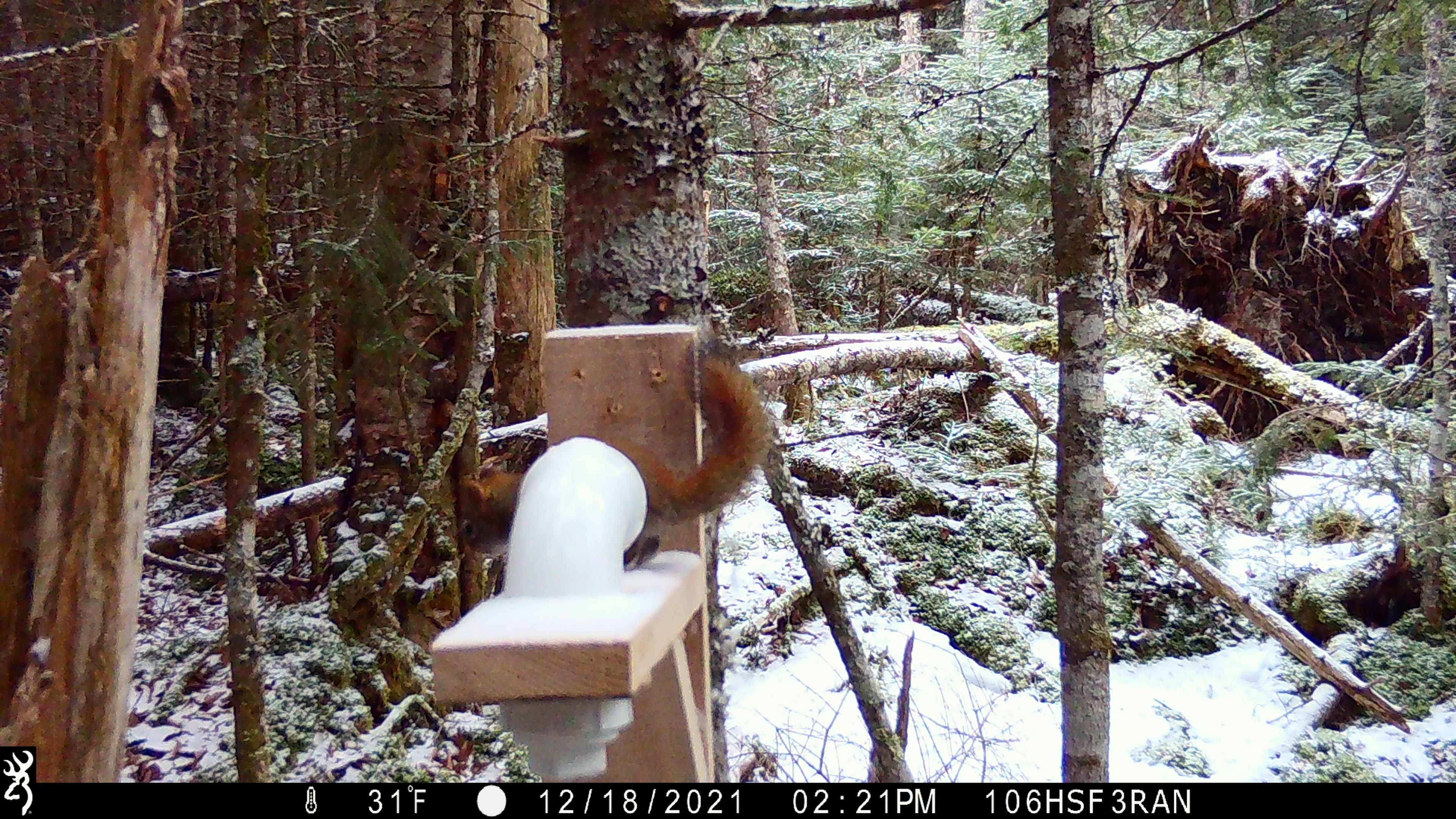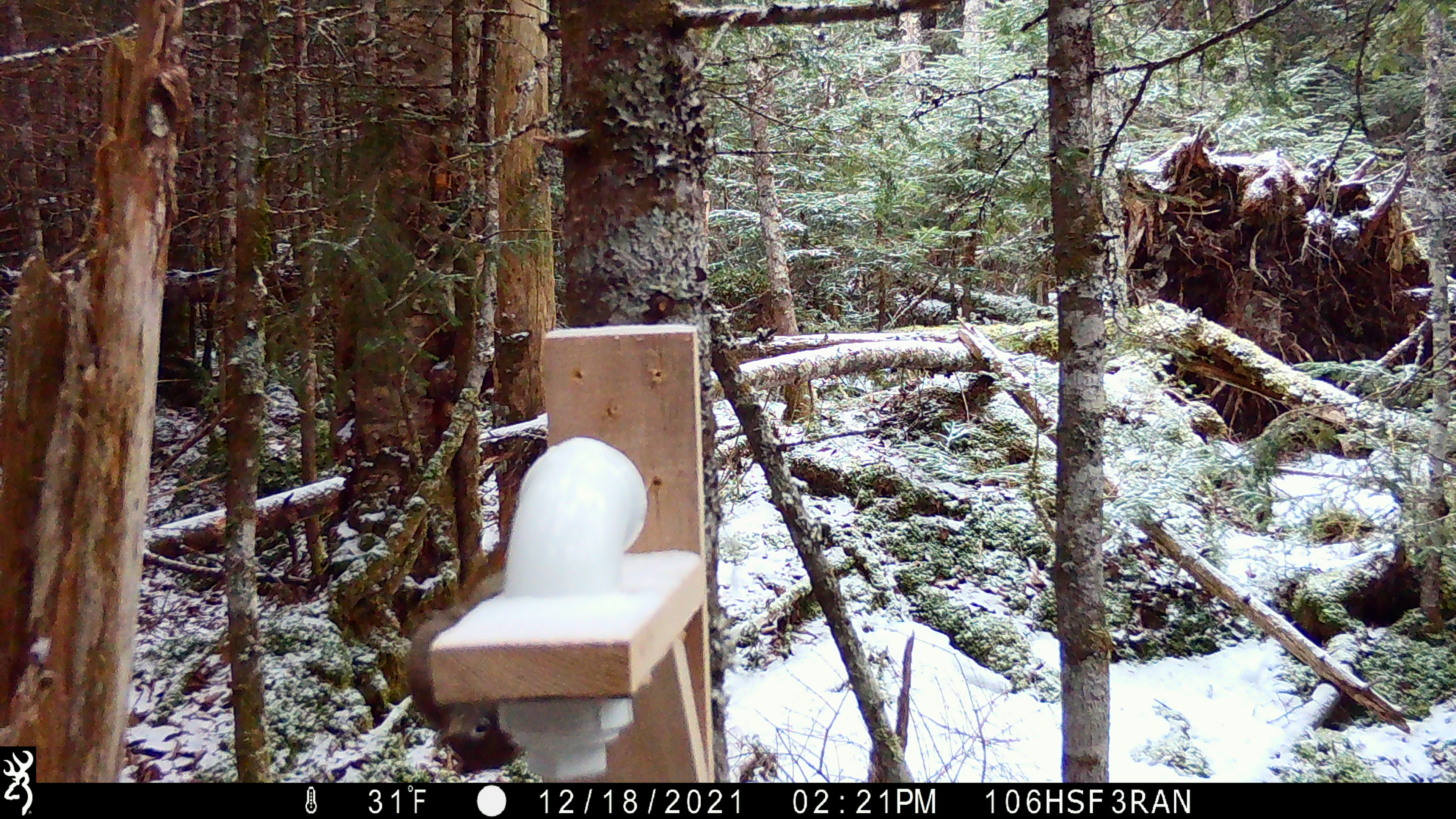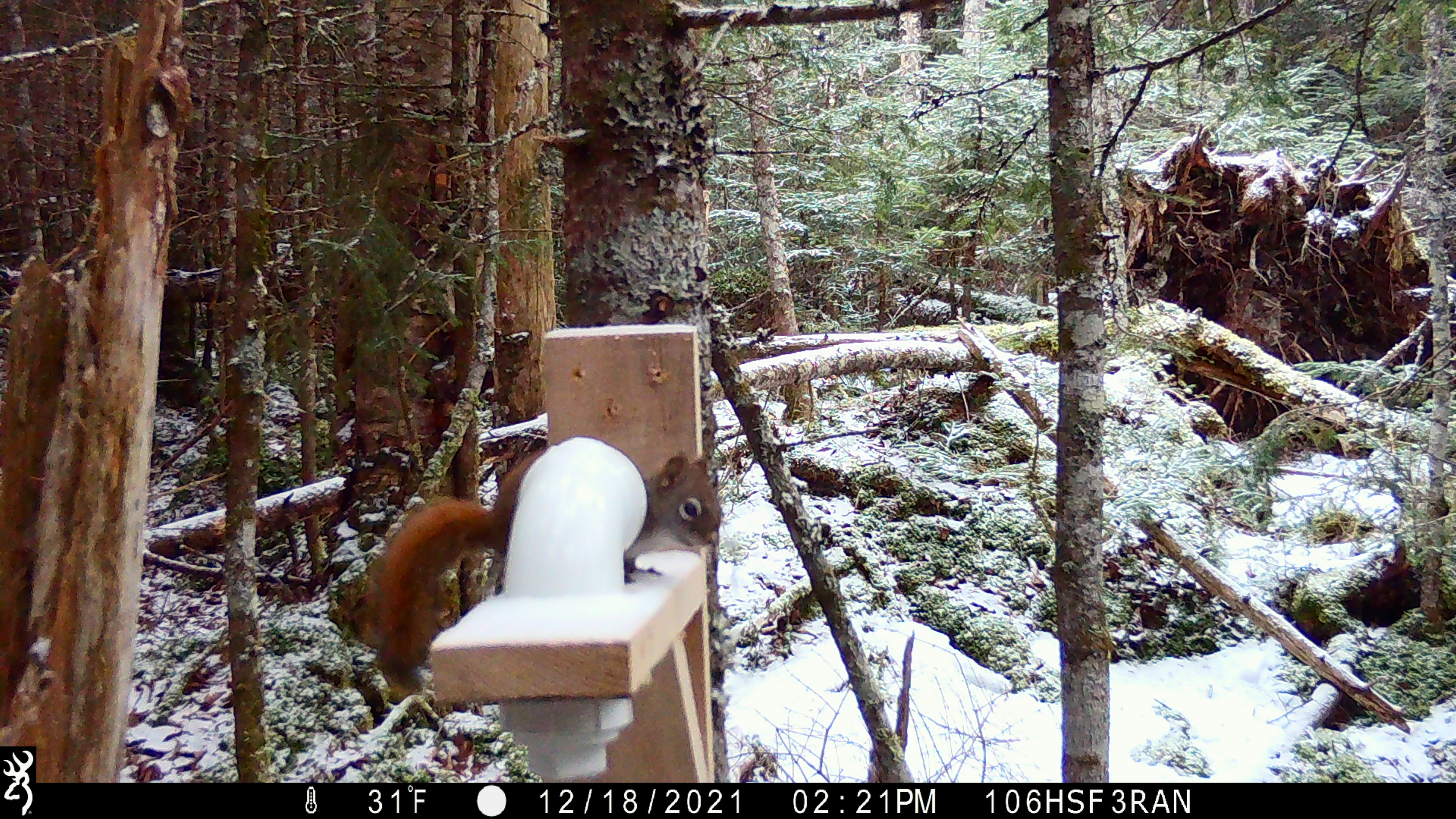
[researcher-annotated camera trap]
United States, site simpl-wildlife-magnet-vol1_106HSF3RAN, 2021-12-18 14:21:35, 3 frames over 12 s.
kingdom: Animalia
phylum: Chordata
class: Mammalia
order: Rodentia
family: Sciuridae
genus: Tamiasciurus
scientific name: Tamiasciurus hudsonicus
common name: red squirrel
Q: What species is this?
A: Red squirrel (Tamiasciurus hudsonicus).